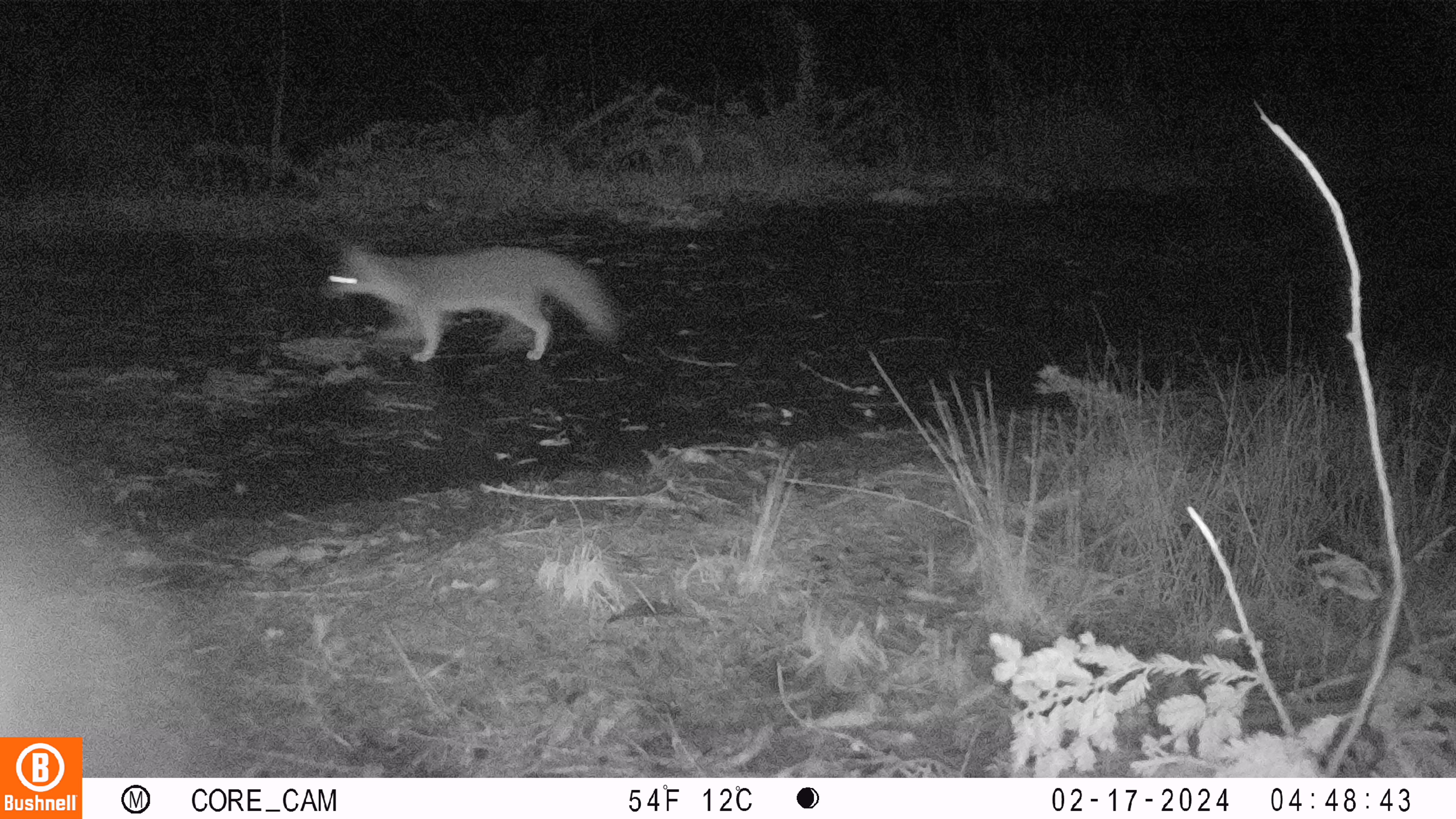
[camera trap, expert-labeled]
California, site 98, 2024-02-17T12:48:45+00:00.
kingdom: Animalia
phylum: Chordata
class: Mammalia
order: Carnivora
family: Canidae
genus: Urocyon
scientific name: Urocyon cinereoargenteus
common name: gray fox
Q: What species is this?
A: Gray fox (Urocyon cinereoargenteus).